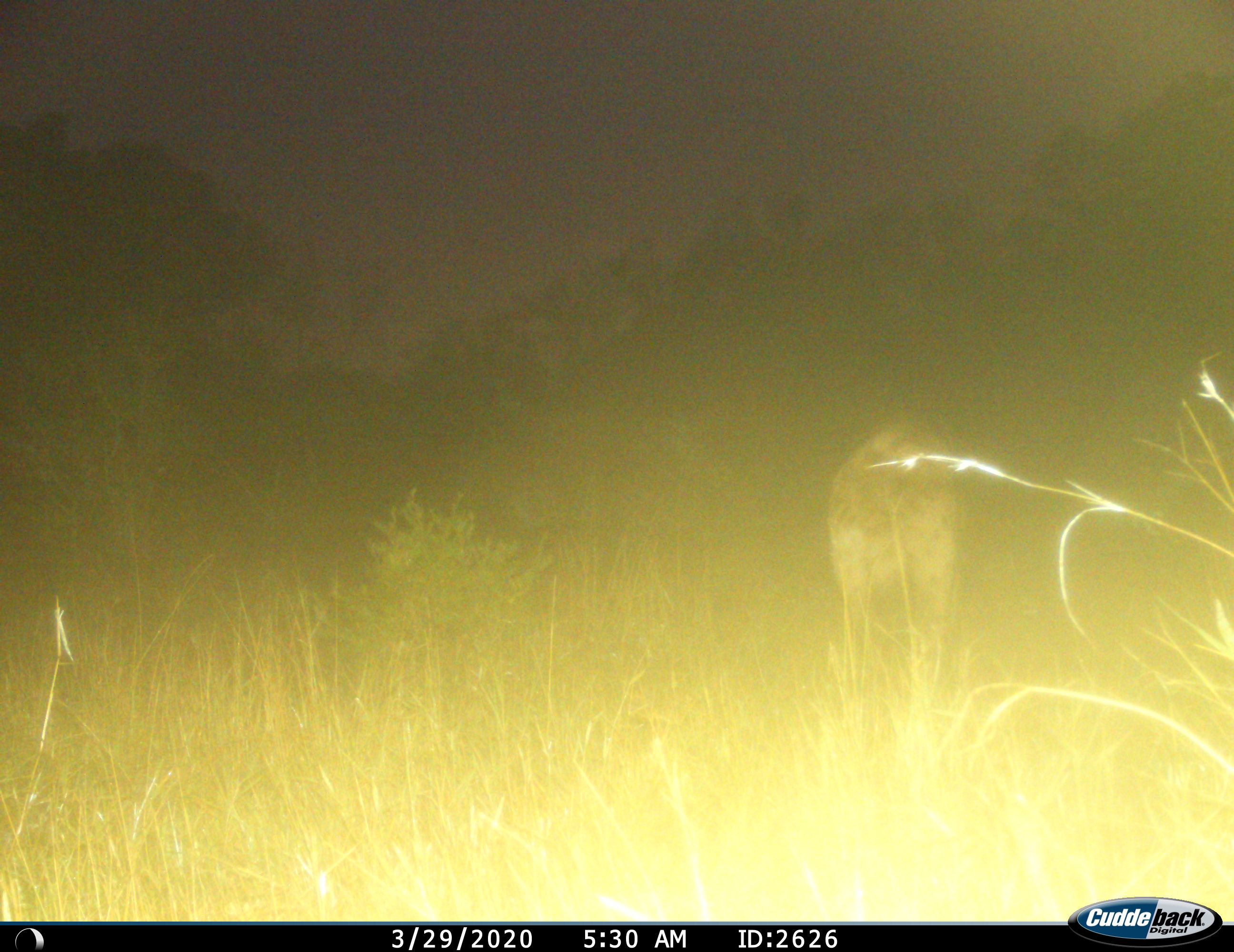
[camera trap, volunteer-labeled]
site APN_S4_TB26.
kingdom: Animalia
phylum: Chordata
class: Mammalia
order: Carnivora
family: Hyaenidae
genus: Crocuta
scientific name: Crocuta crocuta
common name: spotted hyena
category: hyenaspotted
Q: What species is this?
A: Hyenaspotted (spotted hyena) (Crocuta crocuta).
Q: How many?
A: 1.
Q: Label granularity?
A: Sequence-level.